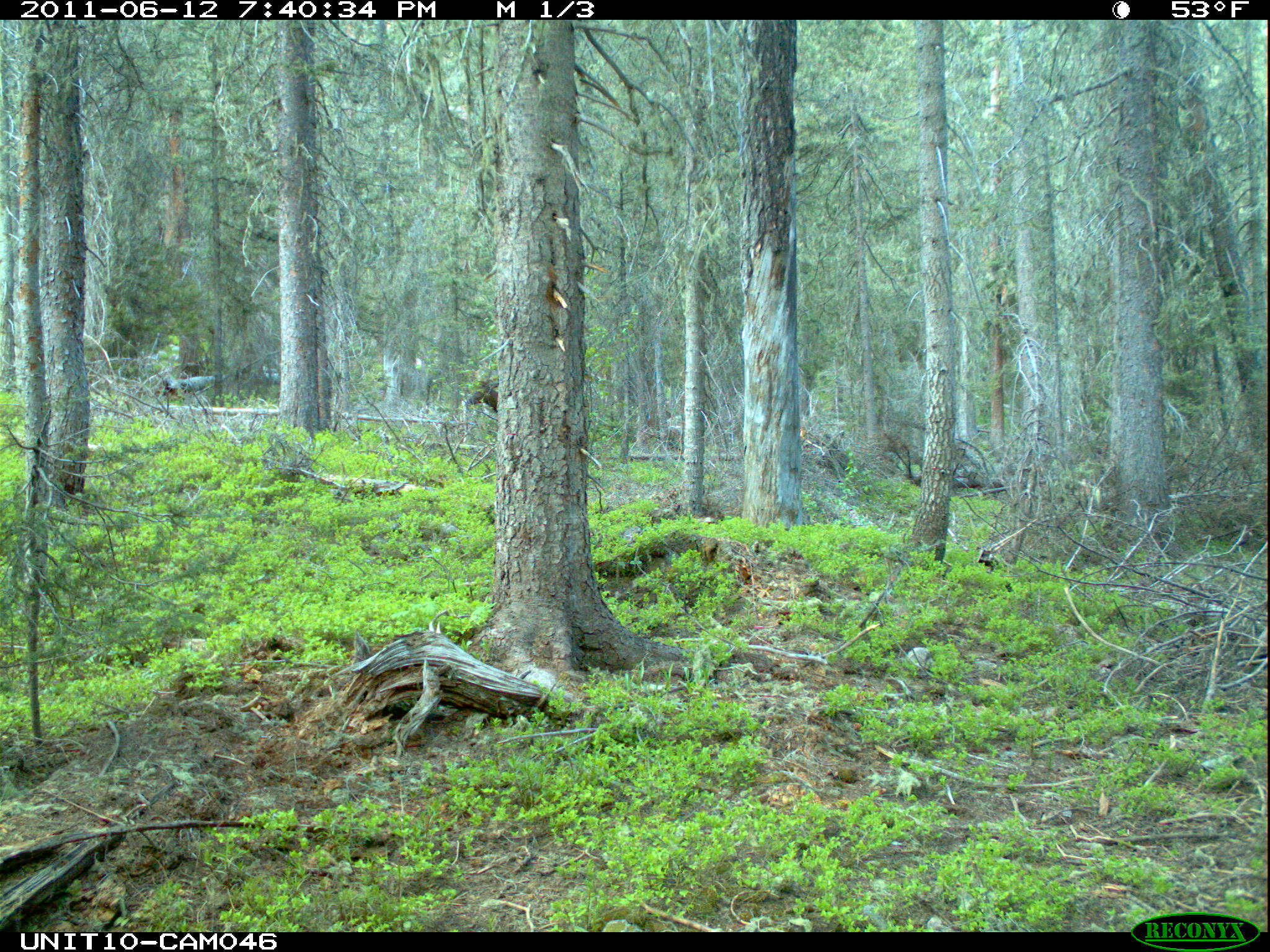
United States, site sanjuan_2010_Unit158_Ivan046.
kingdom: Animalia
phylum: Chordata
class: Mammalia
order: Artiodactyla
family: Cervidae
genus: Cervus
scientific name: Cervus elaphus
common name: red deer